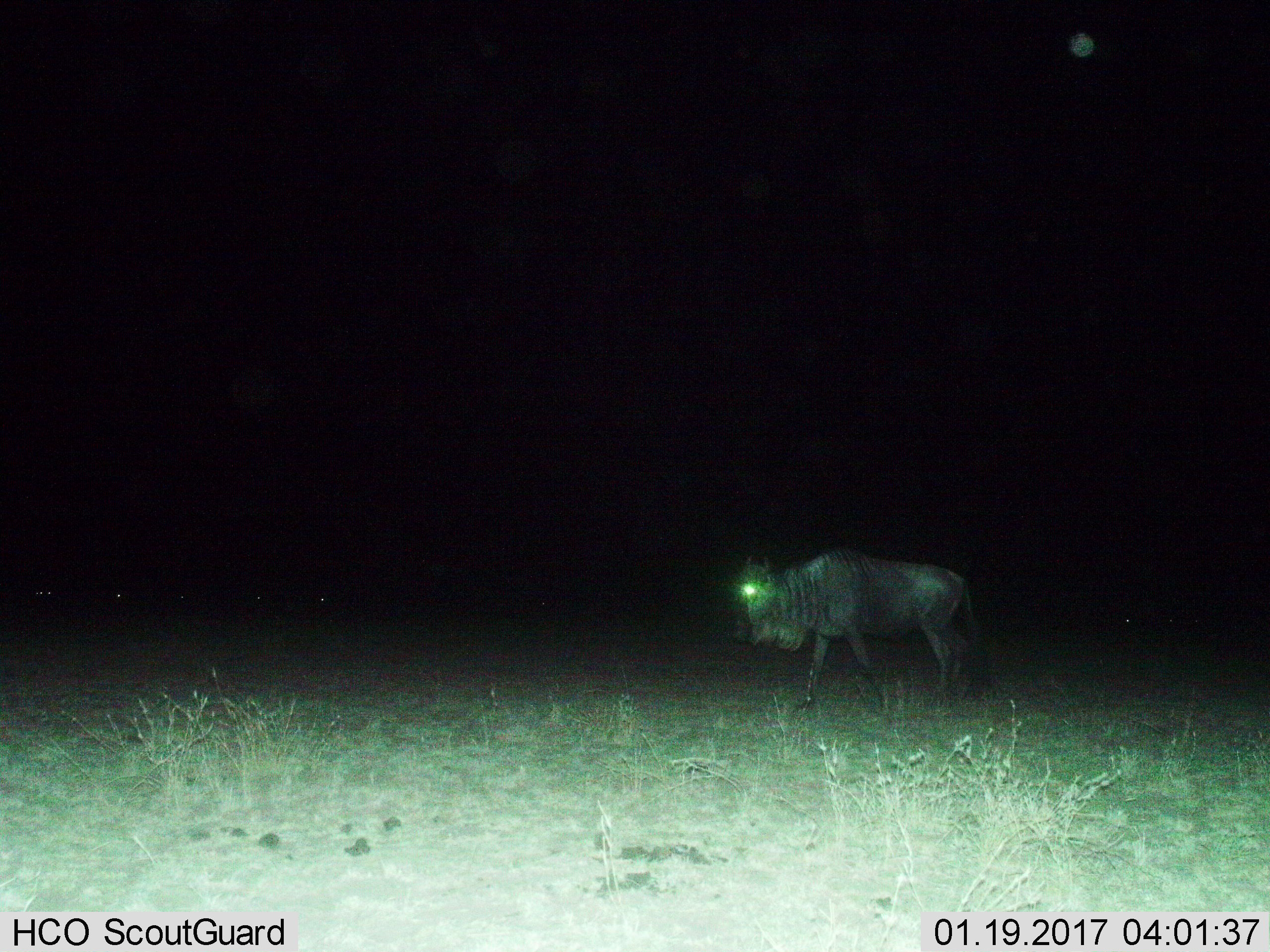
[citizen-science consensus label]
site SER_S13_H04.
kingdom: Animalia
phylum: Chordata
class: Mammalia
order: Artiodactyla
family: Bovidae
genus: Connochaetes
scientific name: Connochaetes taurinus taurinus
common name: blue wildebeest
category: wildebeestblue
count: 5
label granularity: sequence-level